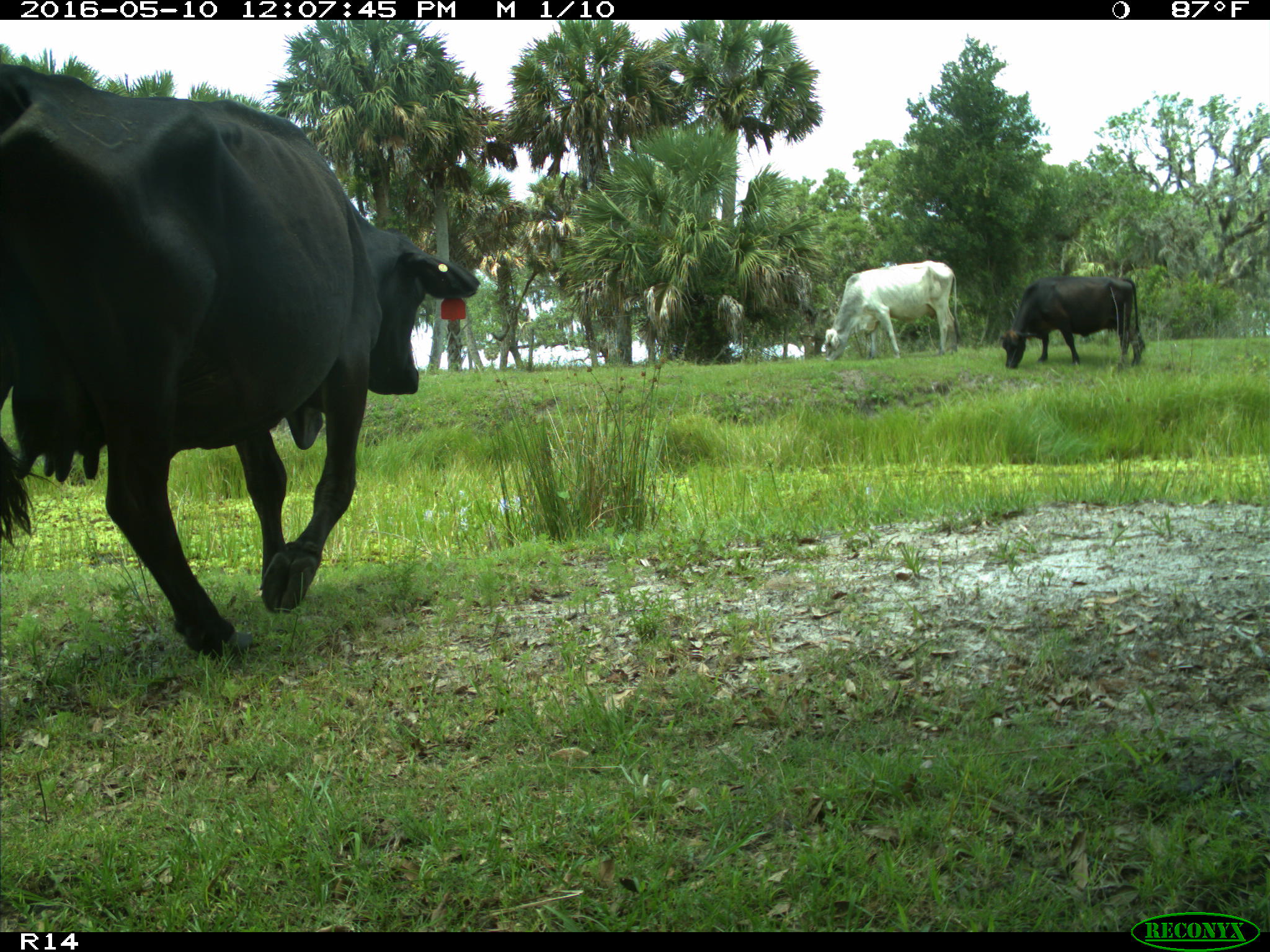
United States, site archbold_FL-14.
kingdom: Animalia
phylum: Chordata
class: Mammalia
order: Artiodactyla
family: Bovidae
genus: Bos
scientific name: Bos taurus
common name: domestic cow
Bos taurus (domestic cow).